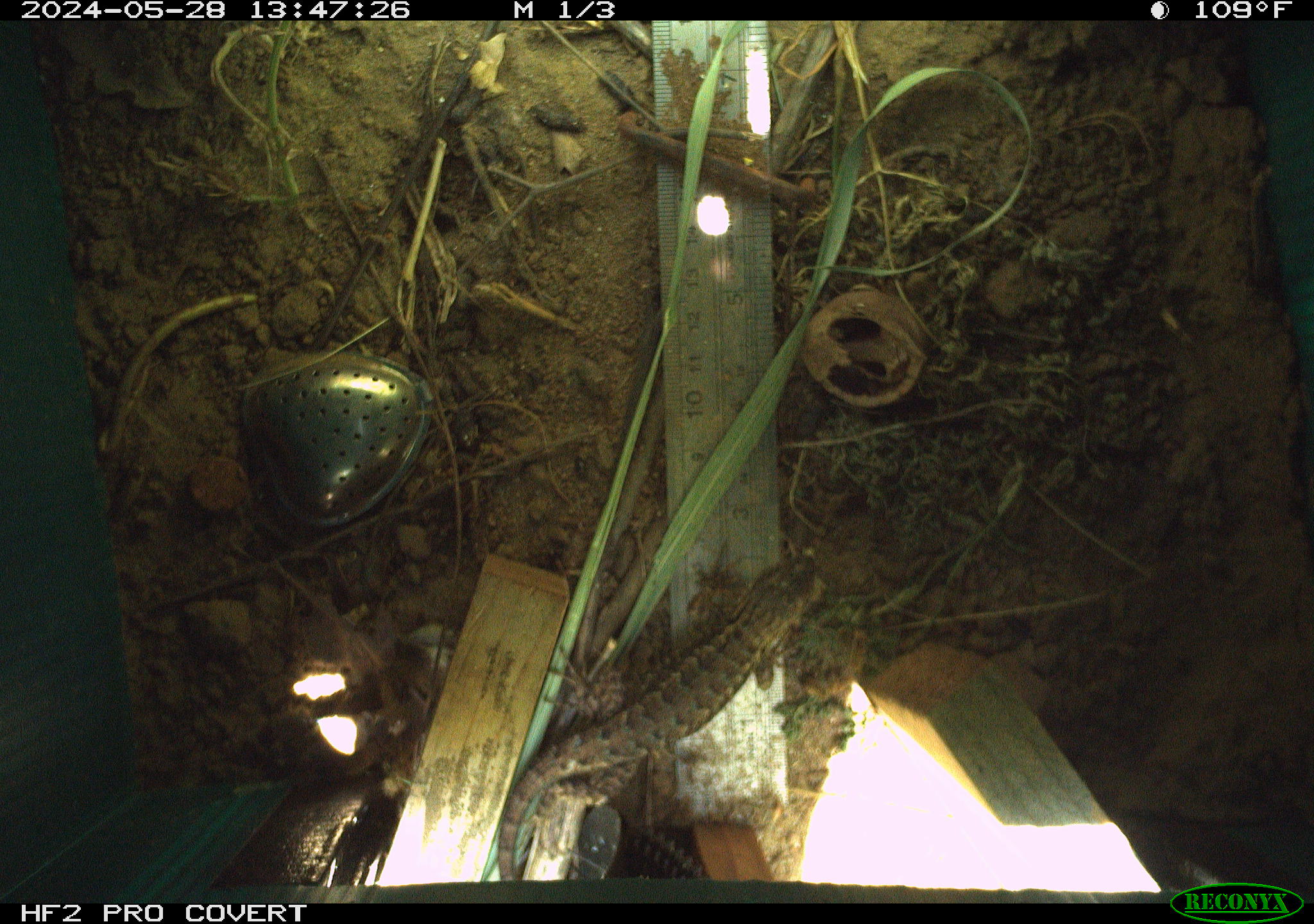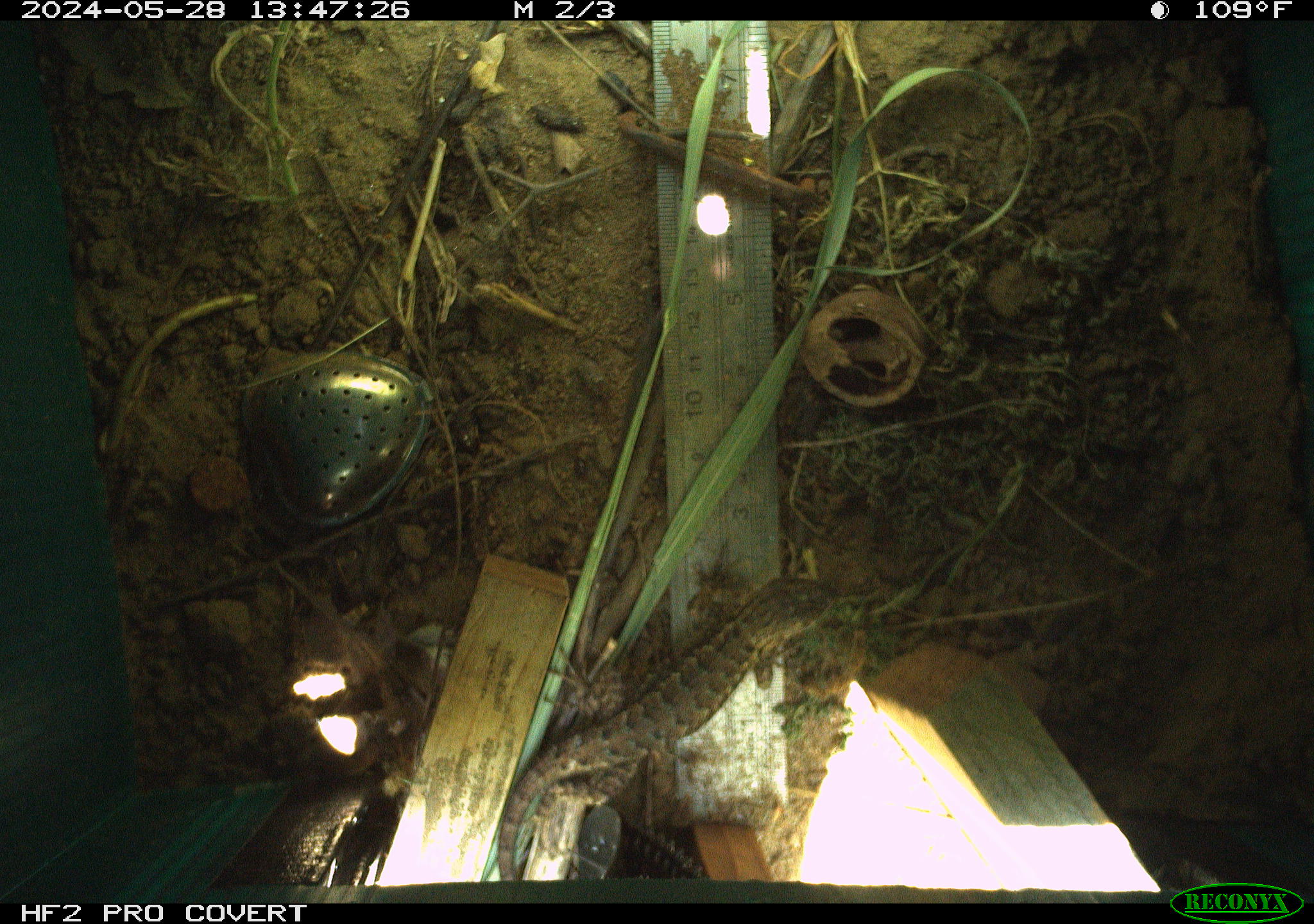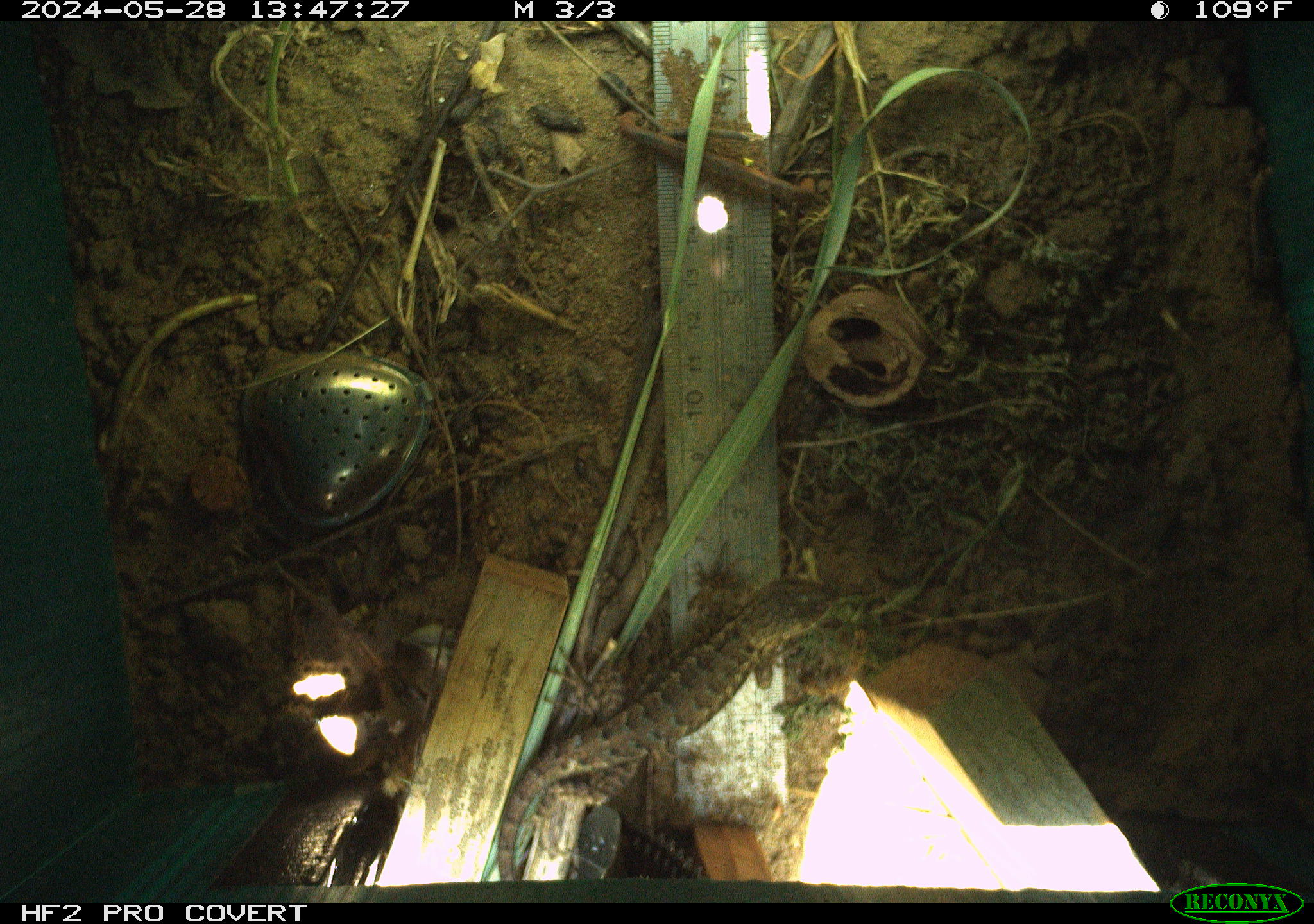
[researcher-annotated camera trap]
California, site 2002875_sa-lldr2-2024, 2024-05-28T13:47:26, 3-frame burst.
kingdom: Animalia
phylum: Chordata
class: Reptilia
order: Squamata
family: Phrynosomatidae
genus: Sceloporus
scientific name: Sceloporus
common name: spiny lizards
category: sceloporus species